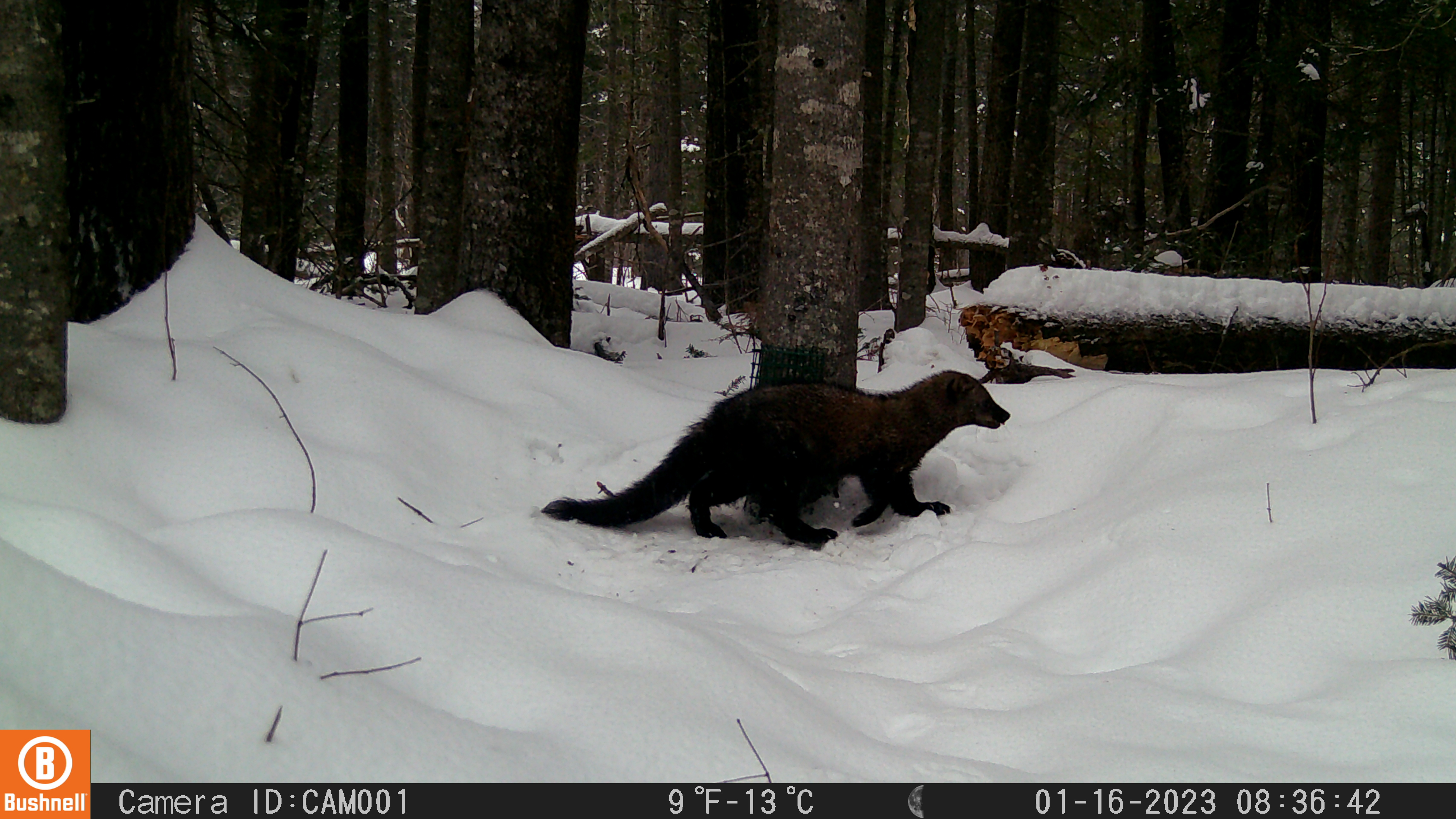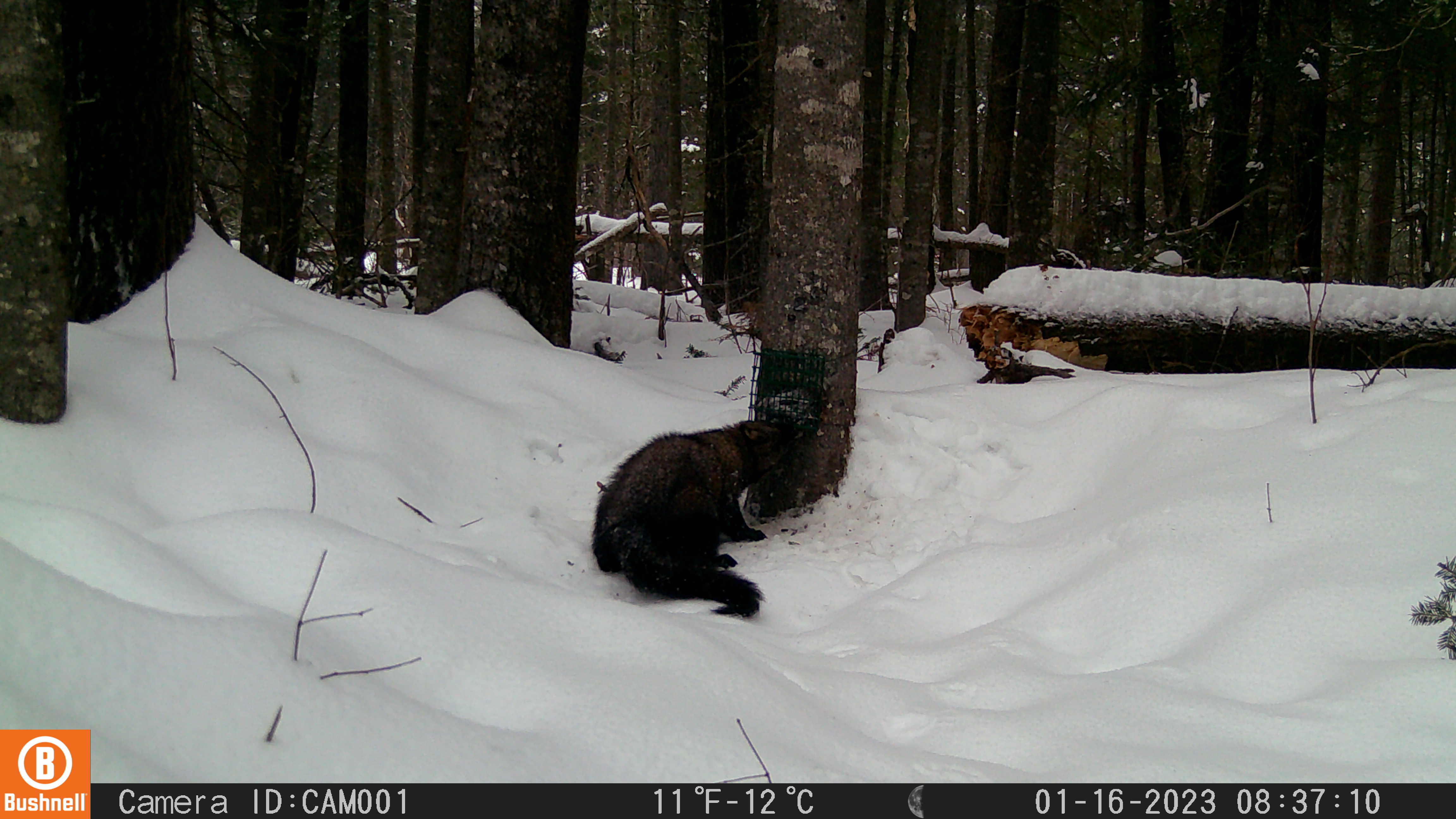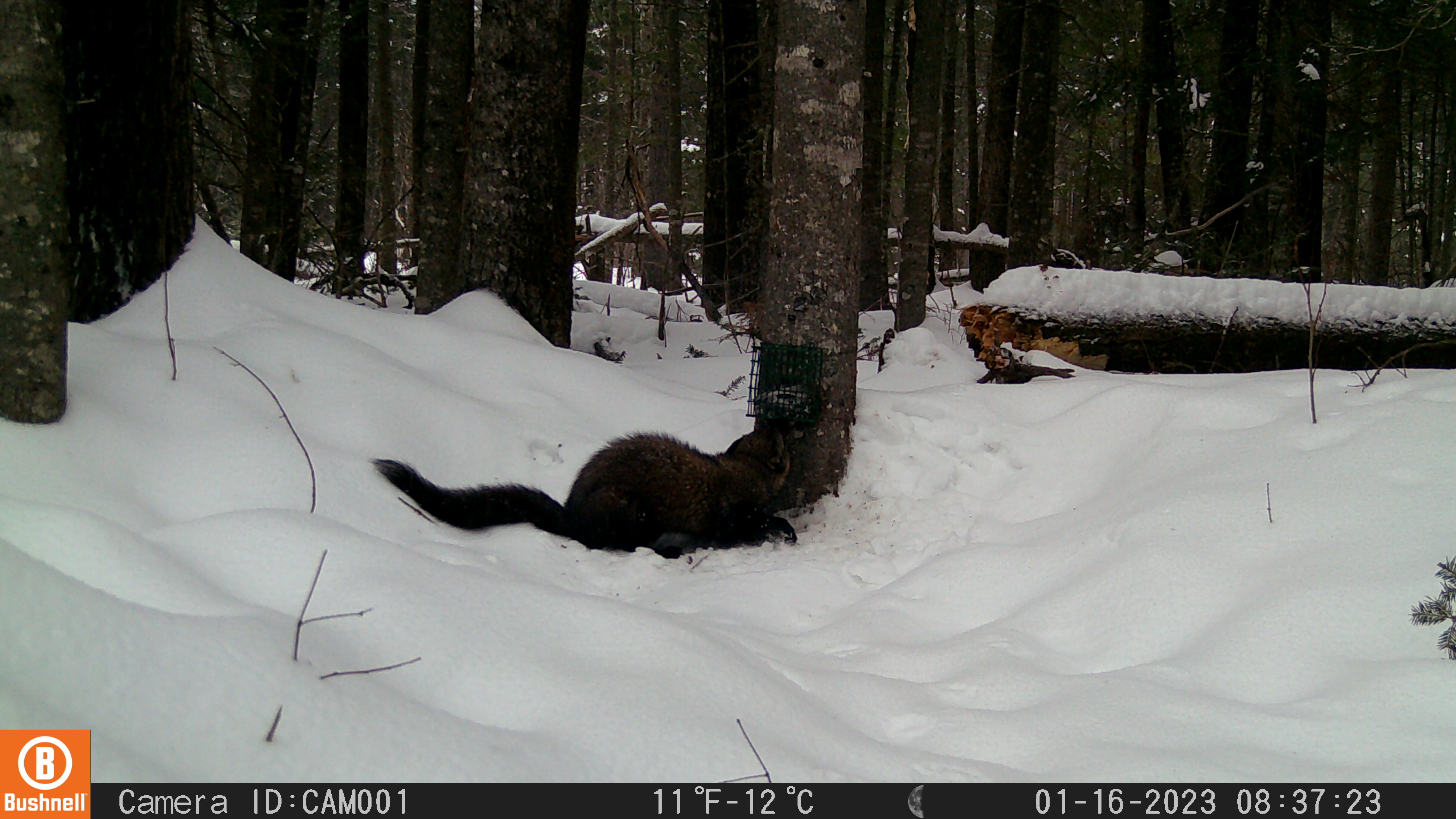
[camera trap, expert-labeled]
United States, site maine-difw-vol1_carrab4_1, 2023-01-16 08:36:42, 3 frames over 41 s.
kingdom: Animalia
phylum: Chordata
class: Mammalia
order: Carnivora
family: Mustelidae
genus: Pekania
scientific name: Pekania pennanti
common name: fisher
Fisher (Pekania pennanti).